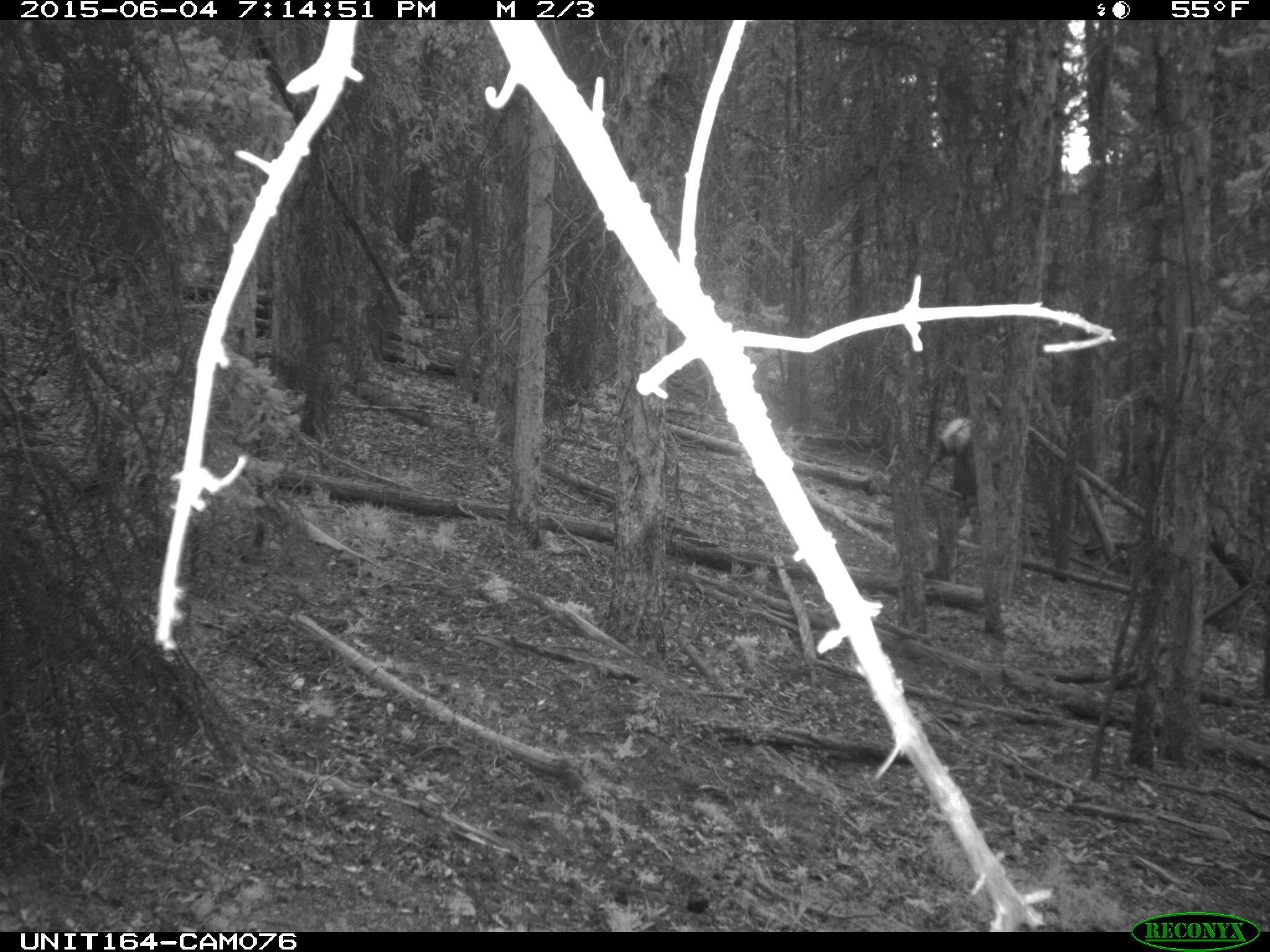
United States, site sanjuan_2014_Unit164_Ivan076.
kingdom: Animalia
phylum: Chordata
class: Mammalia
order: Artiodactyla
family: Cervidae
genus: Cervus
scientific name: Cervus elaphus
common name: red deer